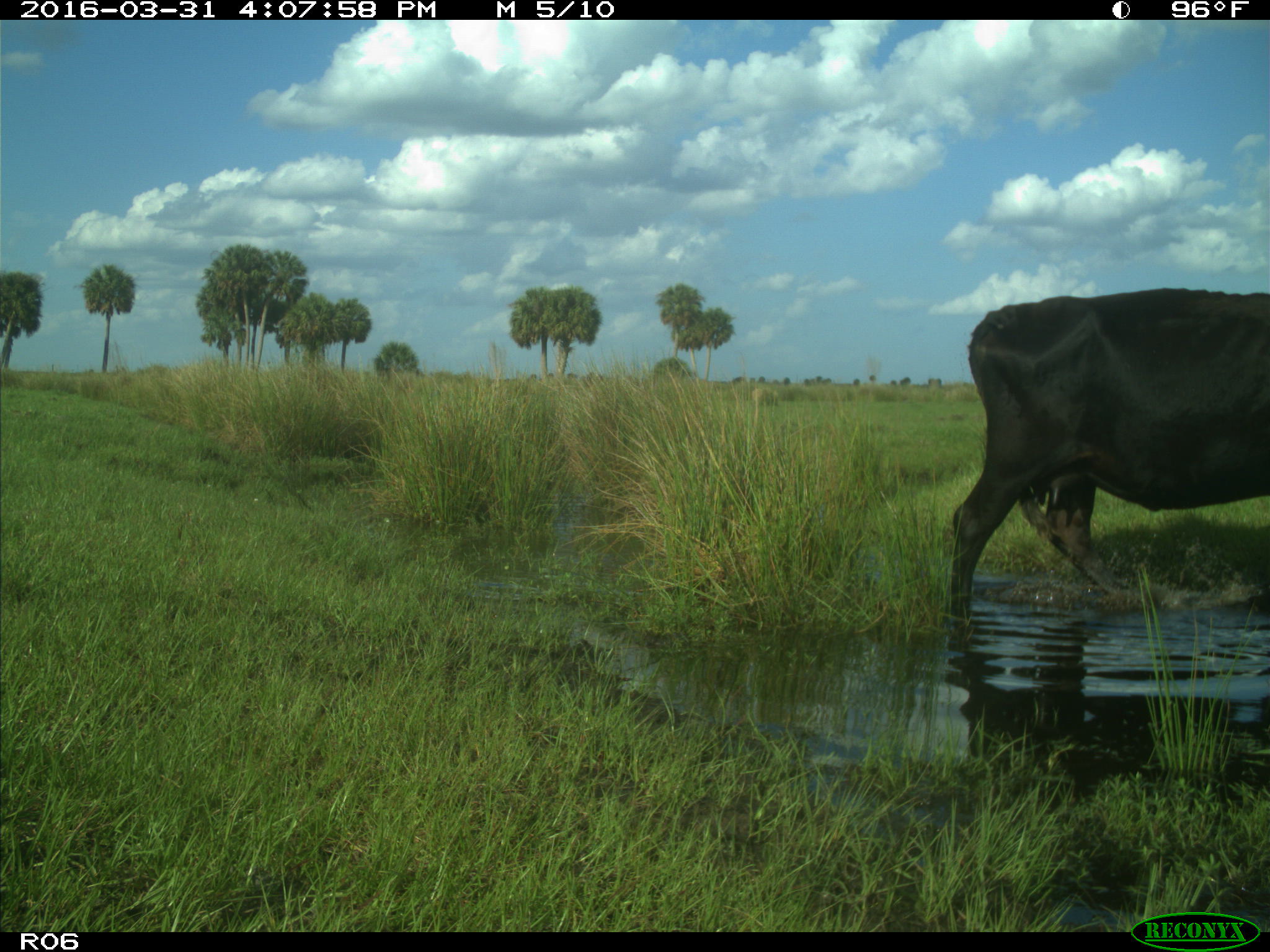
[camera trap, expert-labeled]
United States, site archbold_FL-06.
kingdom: Animalia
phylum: Chordata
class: Mammalia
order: Artiodactyla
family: Bovidae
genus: Bos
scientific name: Bos taurus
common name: domestic cow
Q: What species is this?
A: Bos taurus (domestic cow).